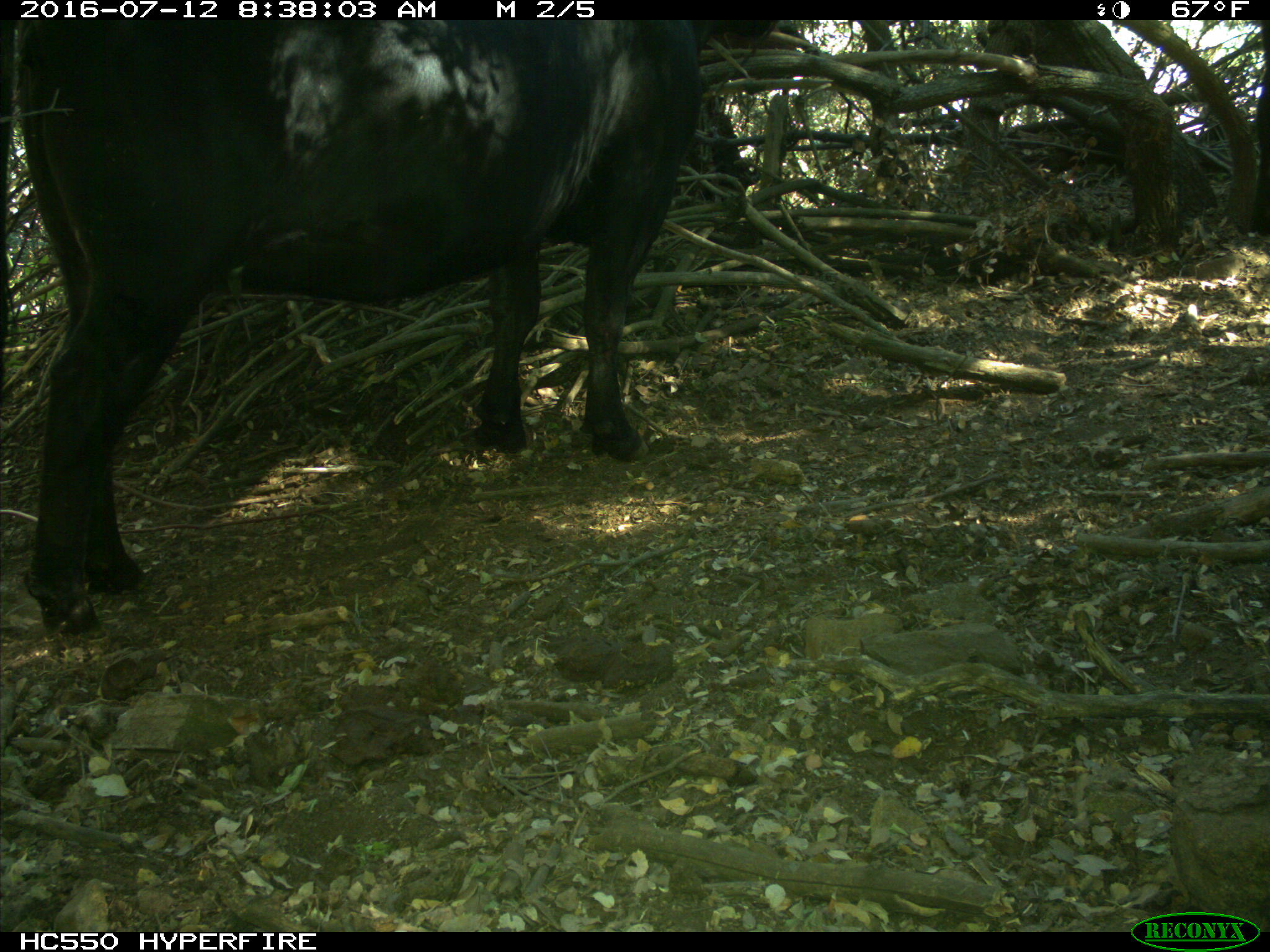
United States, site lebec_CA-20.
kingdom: Animalia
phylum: Chordata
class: Mammalia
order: Artiodactyla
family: Bovidae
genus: Bos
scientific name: Bos taurus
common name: domestic cow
Bos taurus (domestic cow).